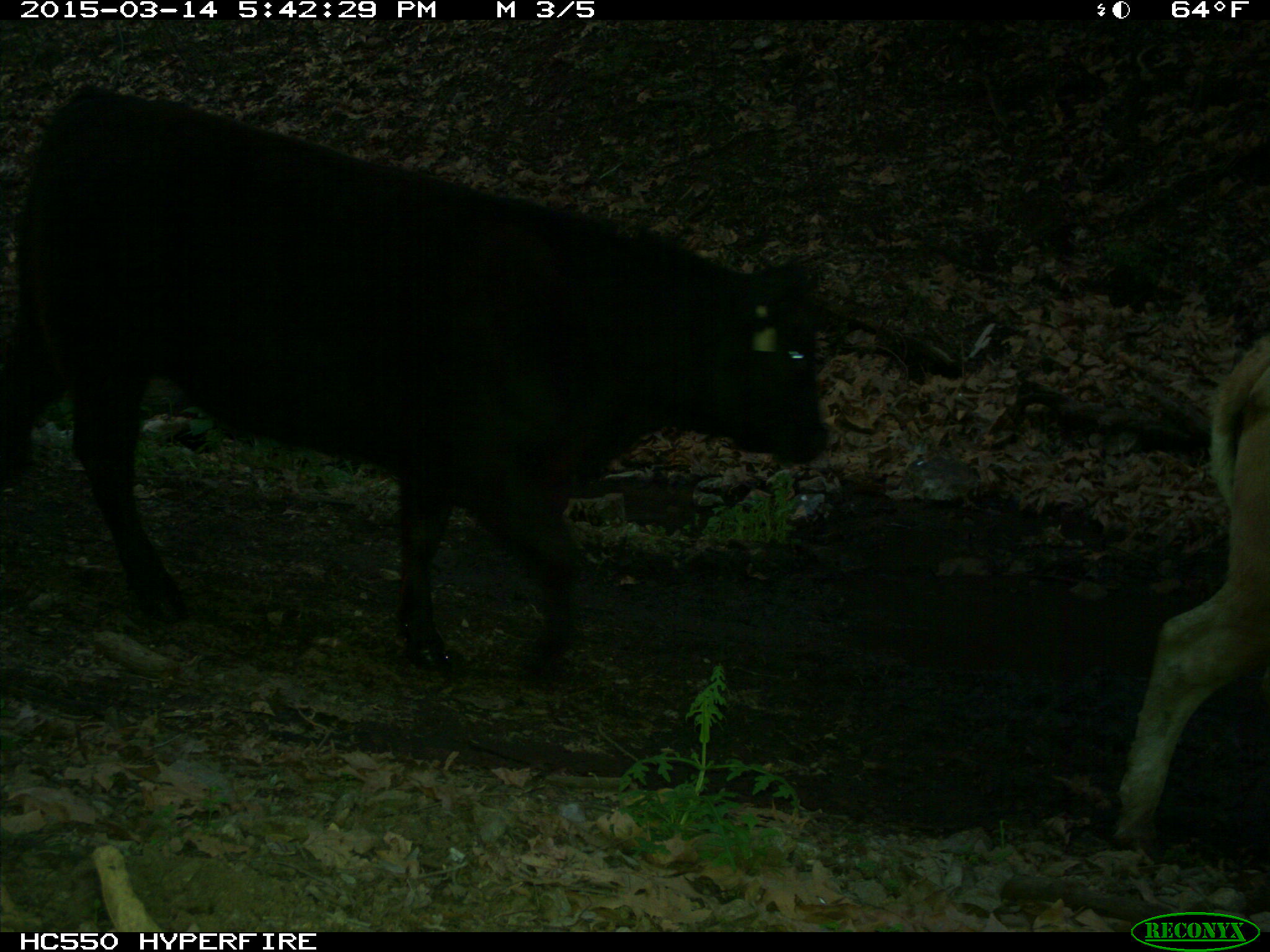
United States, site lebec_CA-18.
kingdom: Animalia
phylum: Chordata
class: Mammalia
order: Artiodactyla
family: Bovidae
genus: Bos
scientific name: Bos taurus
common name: domestic cow